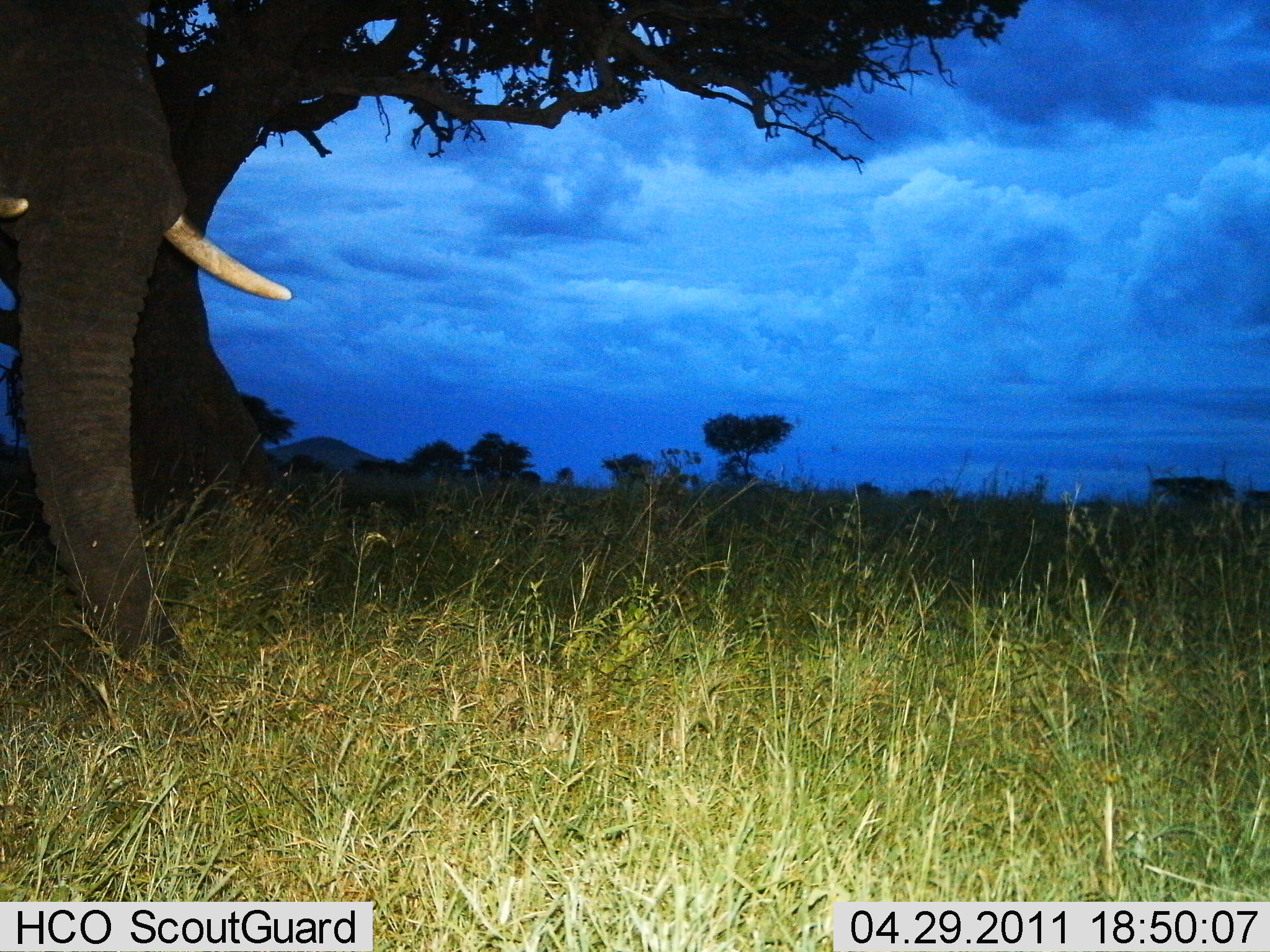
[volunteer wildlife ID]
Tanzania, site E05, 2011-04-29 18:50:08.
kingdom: Animalia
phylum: Chordata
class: Mammalia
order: Proboscidea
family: Elephantidae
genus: Loxodonta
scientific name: Loxodonta africana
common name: african bush elephant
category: elephant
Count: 1.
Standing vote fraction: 100%.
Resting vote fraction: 0%.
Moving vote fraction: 0%.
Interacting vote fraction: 0%.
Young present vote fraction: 0%.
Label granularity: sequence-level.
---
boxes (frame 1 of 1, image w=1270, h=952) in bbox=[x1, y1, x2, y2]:
animal: bbox=[0, 0, 293, 664]